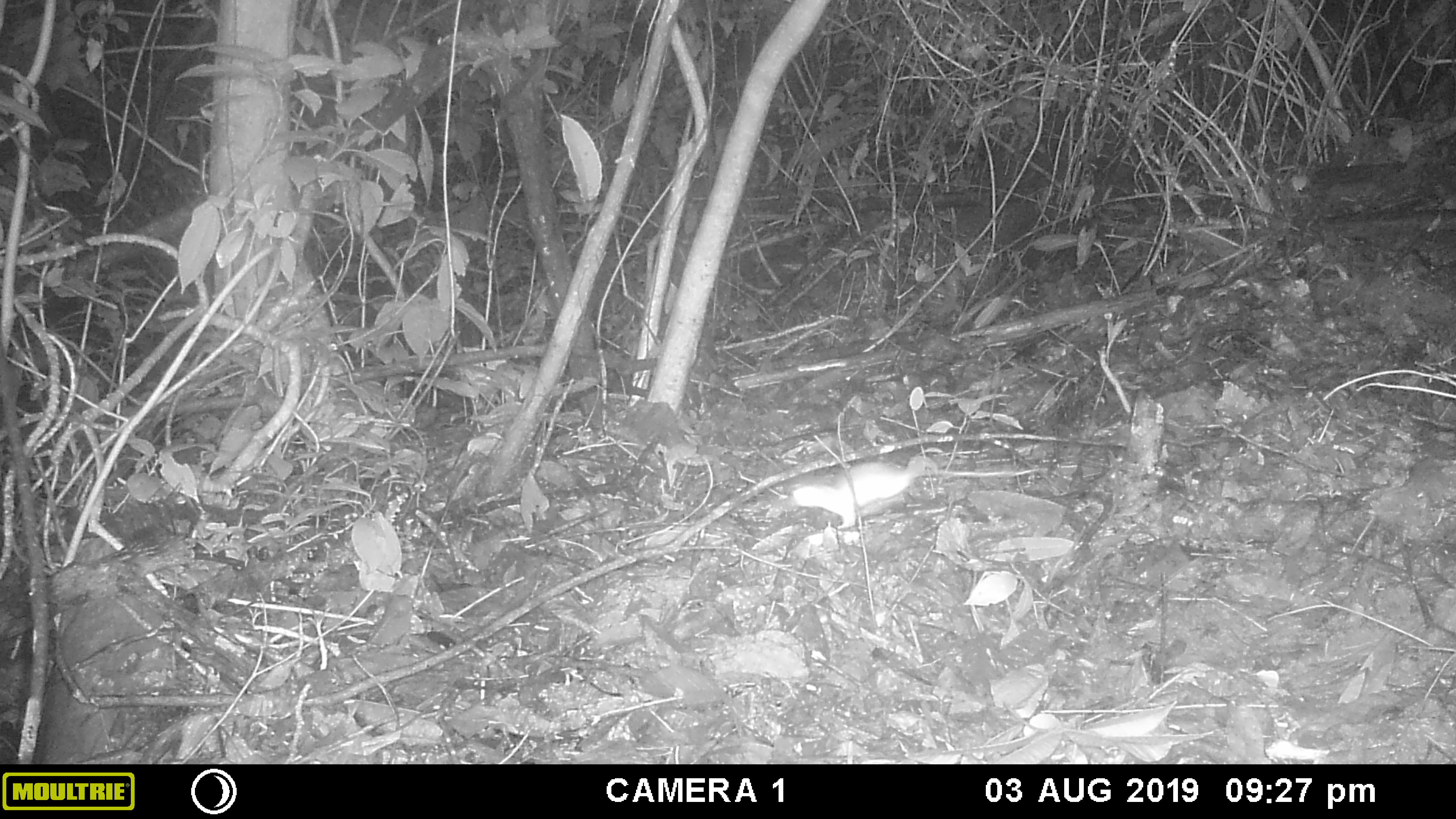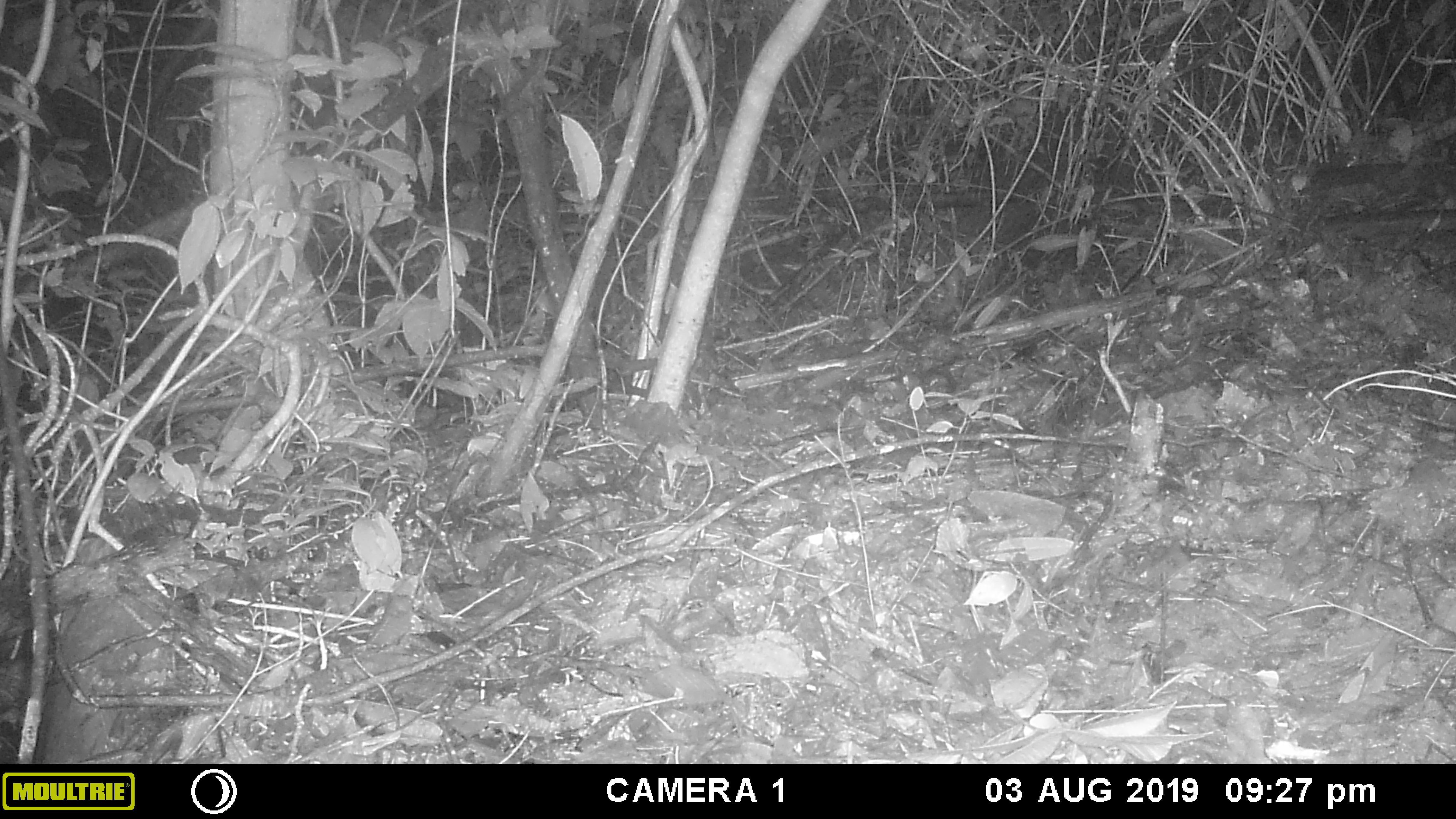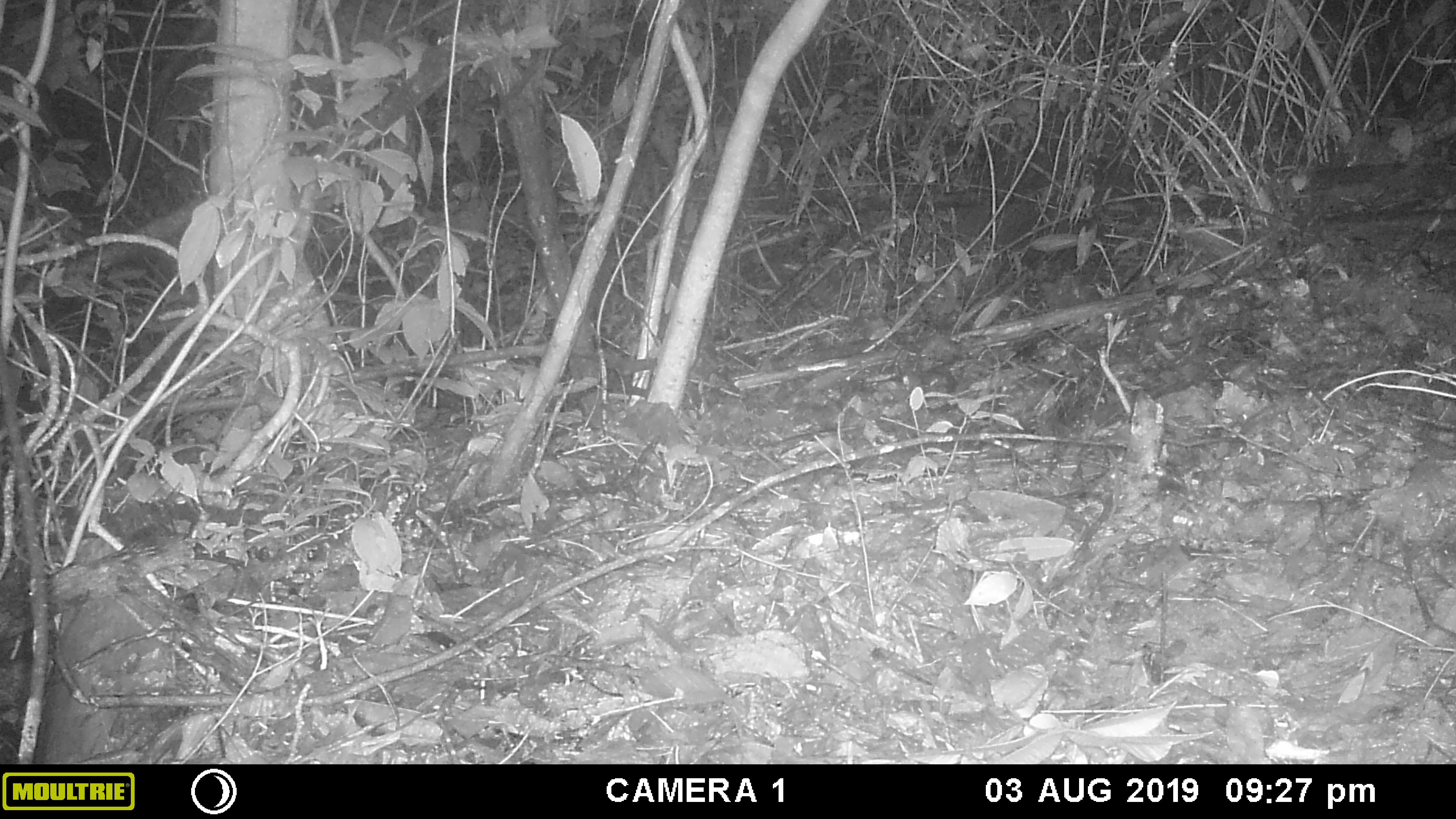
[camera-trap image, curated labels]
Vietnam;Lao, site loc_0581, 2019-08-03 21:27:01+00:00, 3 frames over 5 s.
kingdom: Animalia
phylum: Chordata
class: Mammalia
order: Rodentia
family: Muridae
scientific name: Muridae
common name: old-world mice and rats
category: unidentified murid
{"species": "unidentified murid (old-world mice and rats) (Muridae)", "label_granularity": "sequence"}